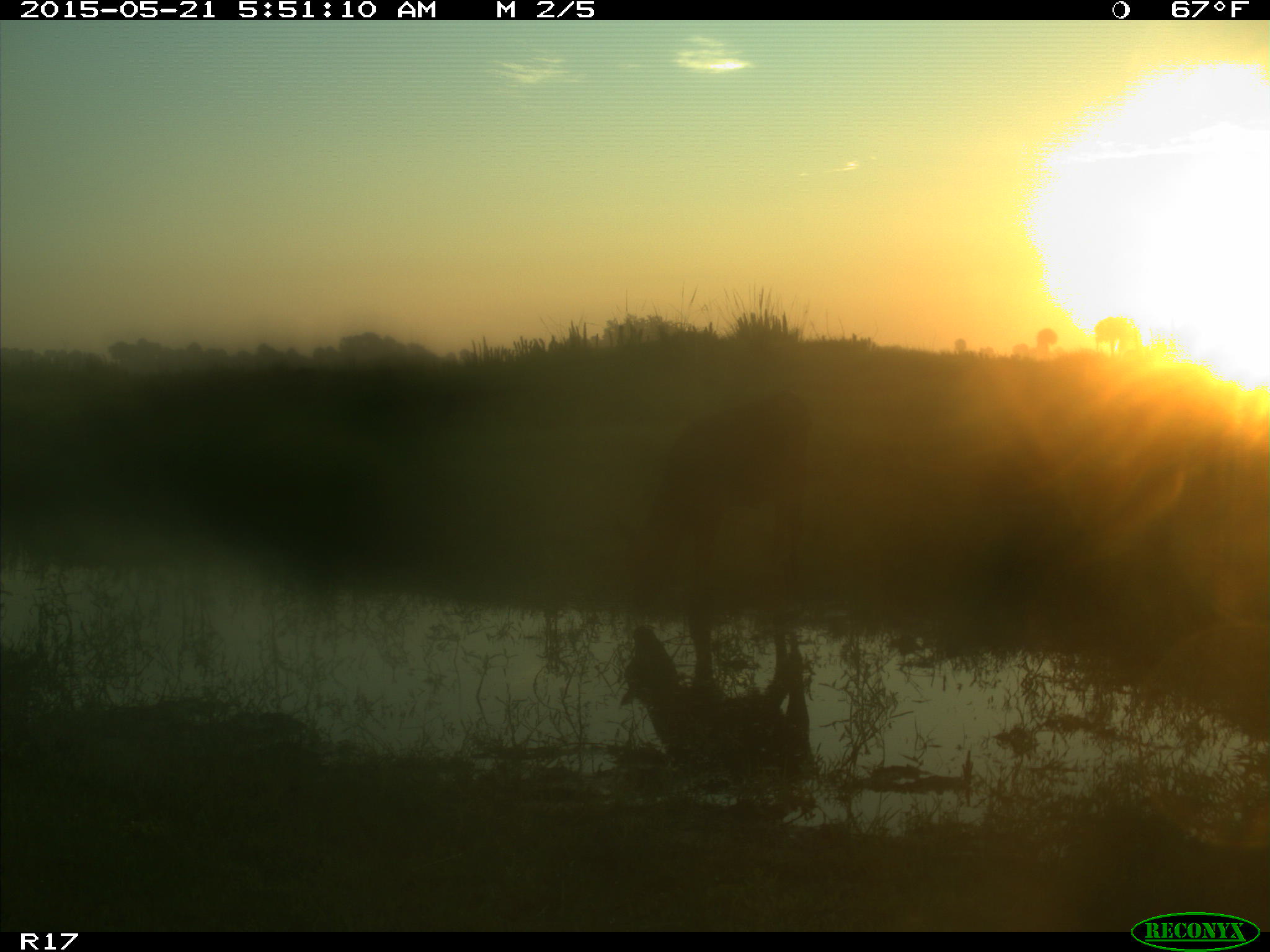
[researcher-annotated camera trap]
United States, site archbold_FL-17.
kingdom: Animalia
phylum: Chordata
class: Mammalia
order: Artiodactyla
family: Bovidae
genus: Bos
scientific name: Bos taurus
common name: domestic cow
Bos taurus (domestic cow).